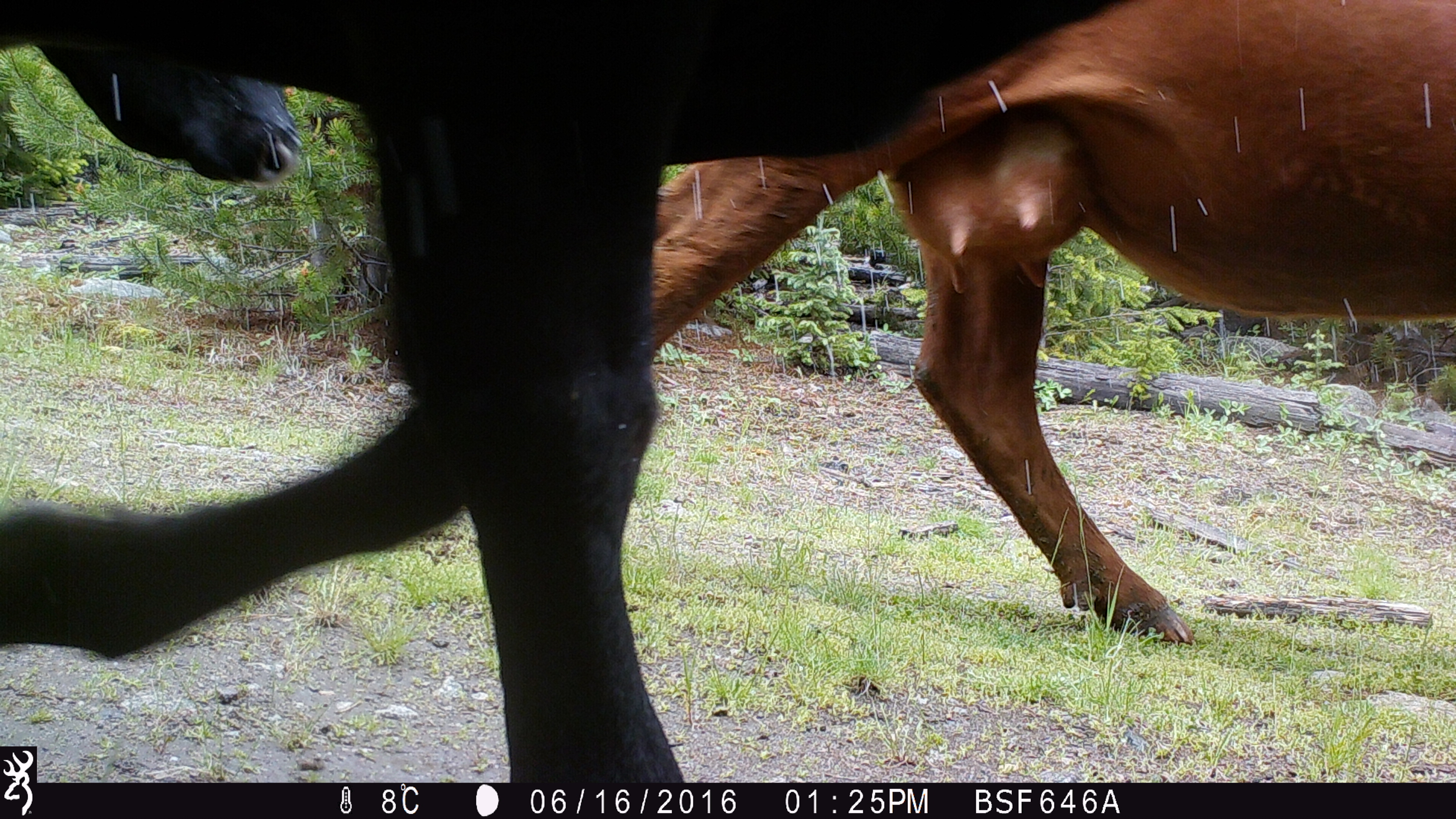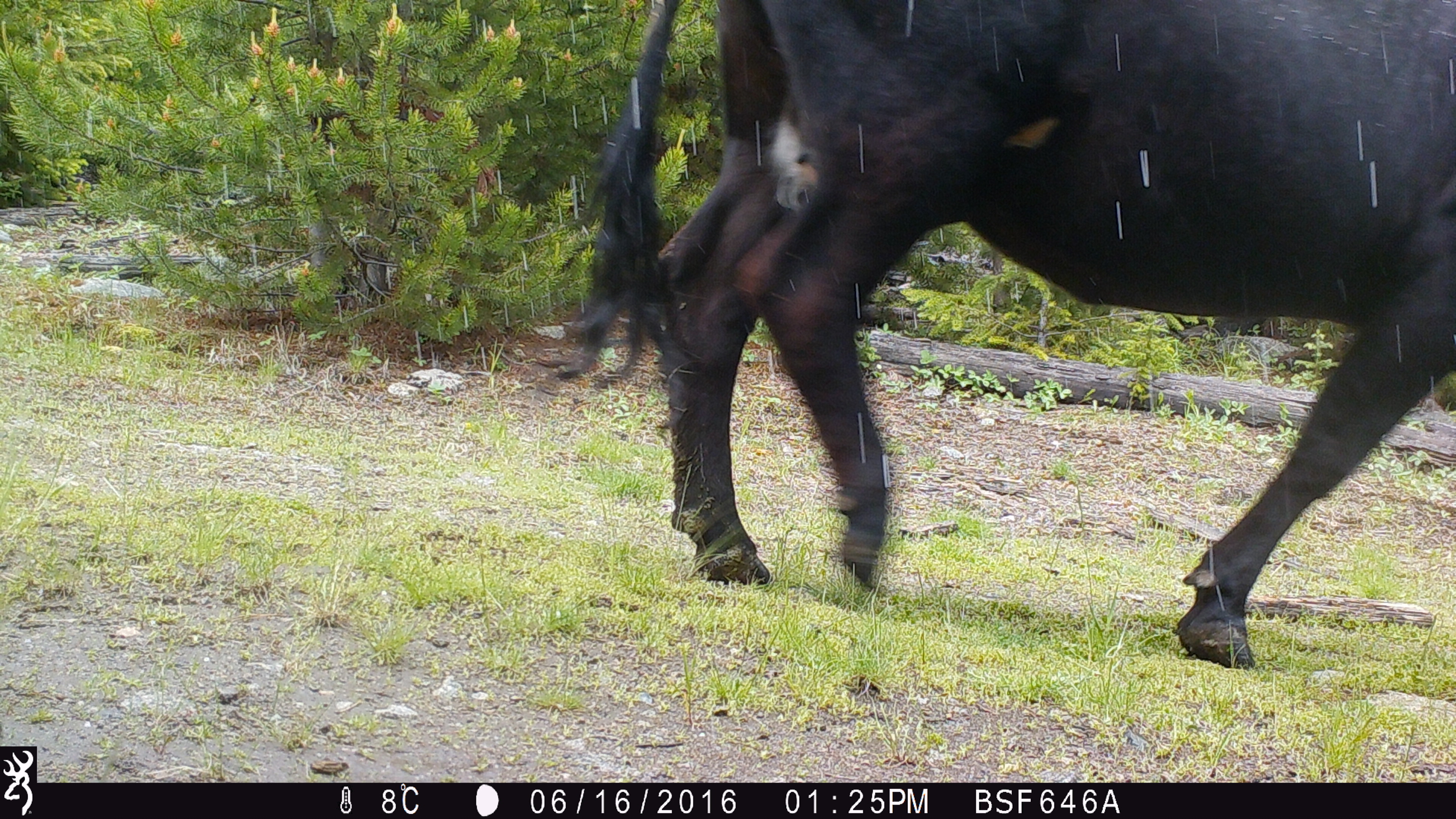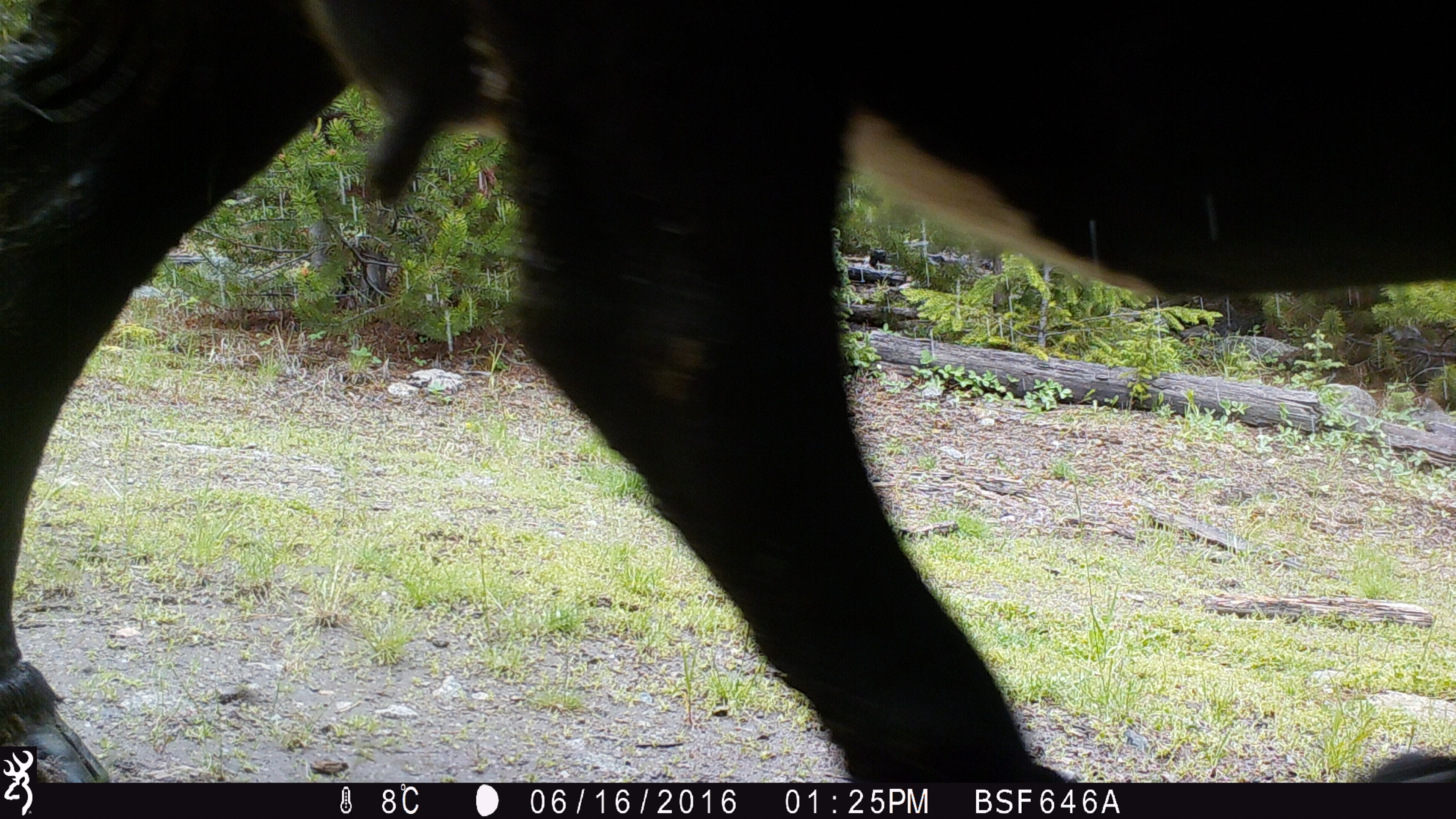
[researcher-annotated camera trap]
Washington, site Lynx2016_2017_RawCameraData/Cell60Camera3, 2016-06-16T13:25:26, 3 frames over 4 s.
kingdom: Animalia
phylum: Chordata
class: Mammalia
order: Artiodactyla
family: Bovidae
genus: Bos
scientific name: Bos taurus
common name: domestic cattle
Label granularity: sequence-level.